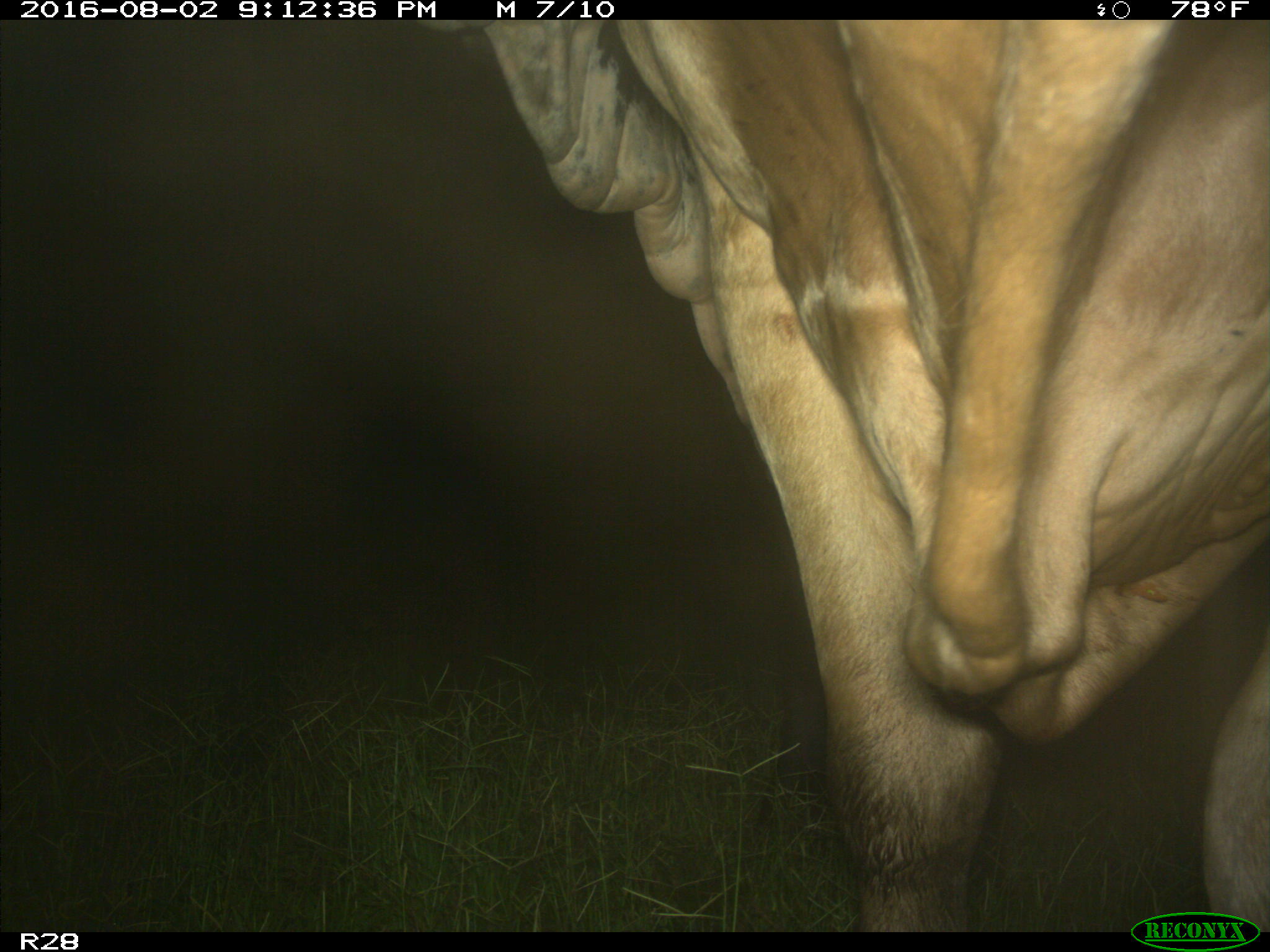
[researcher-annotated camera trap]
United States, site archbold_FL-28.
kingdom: Animalia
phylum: Chordata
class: Mammalia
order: Artiodactyla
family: Bovidae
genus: Bos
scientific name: Bos taurus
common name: domestic cow